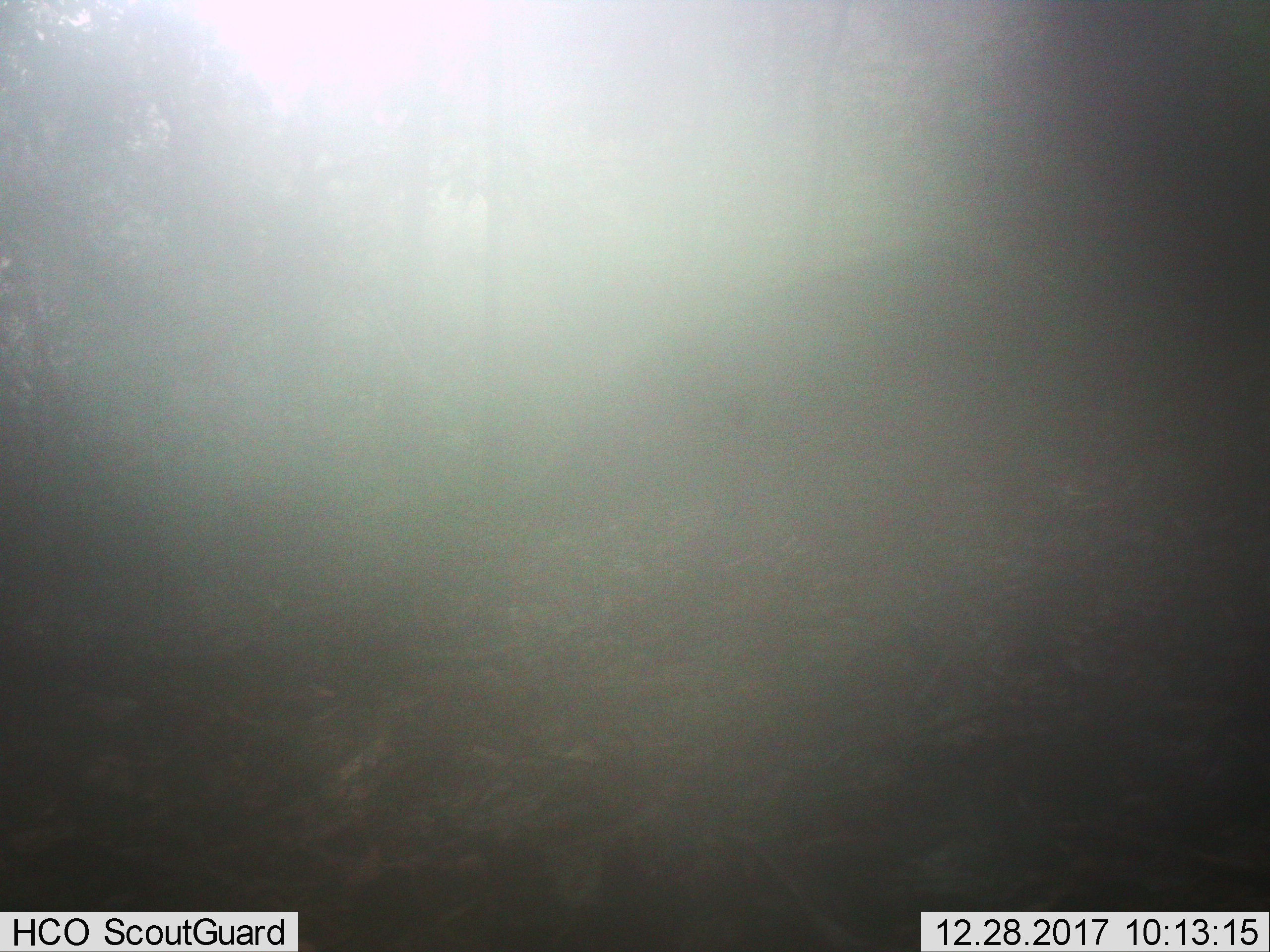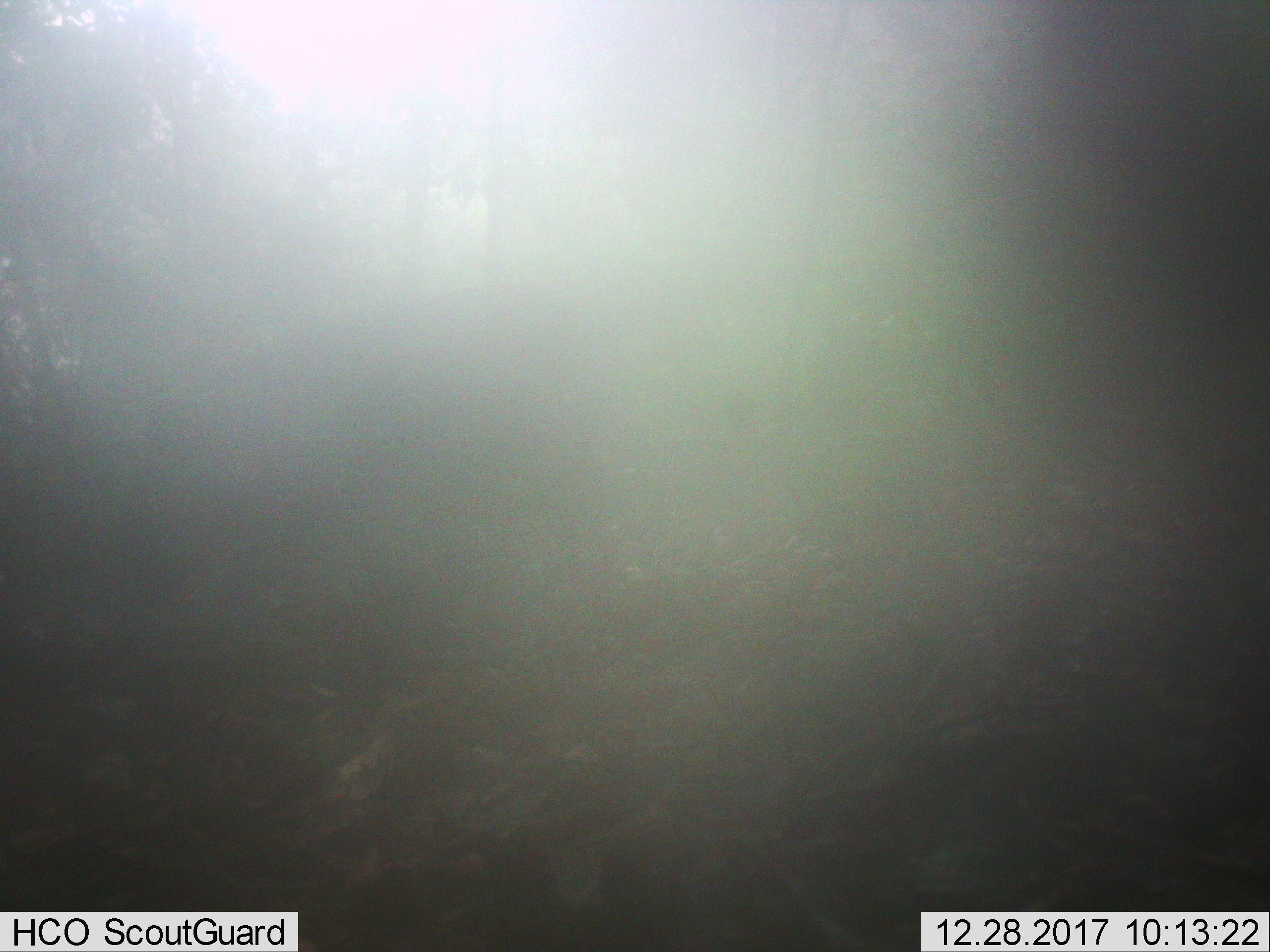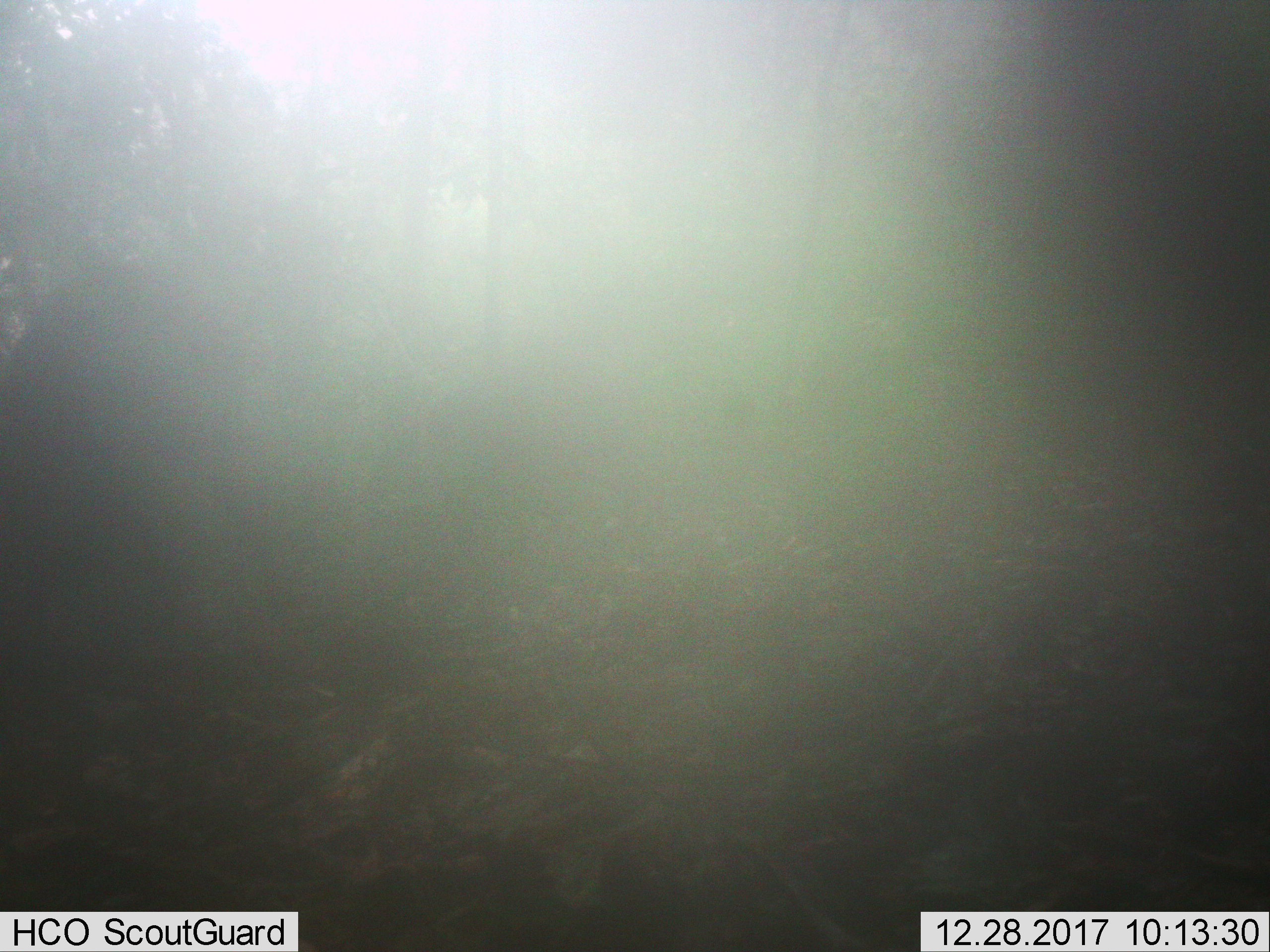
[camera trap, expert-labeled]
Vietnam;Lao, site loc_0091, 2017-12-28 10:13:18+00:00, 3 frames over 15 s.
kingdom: Animalia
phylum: Chordata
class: Mammalia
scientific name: Mammalia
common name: mammal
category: unidentified mammal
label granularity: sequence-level